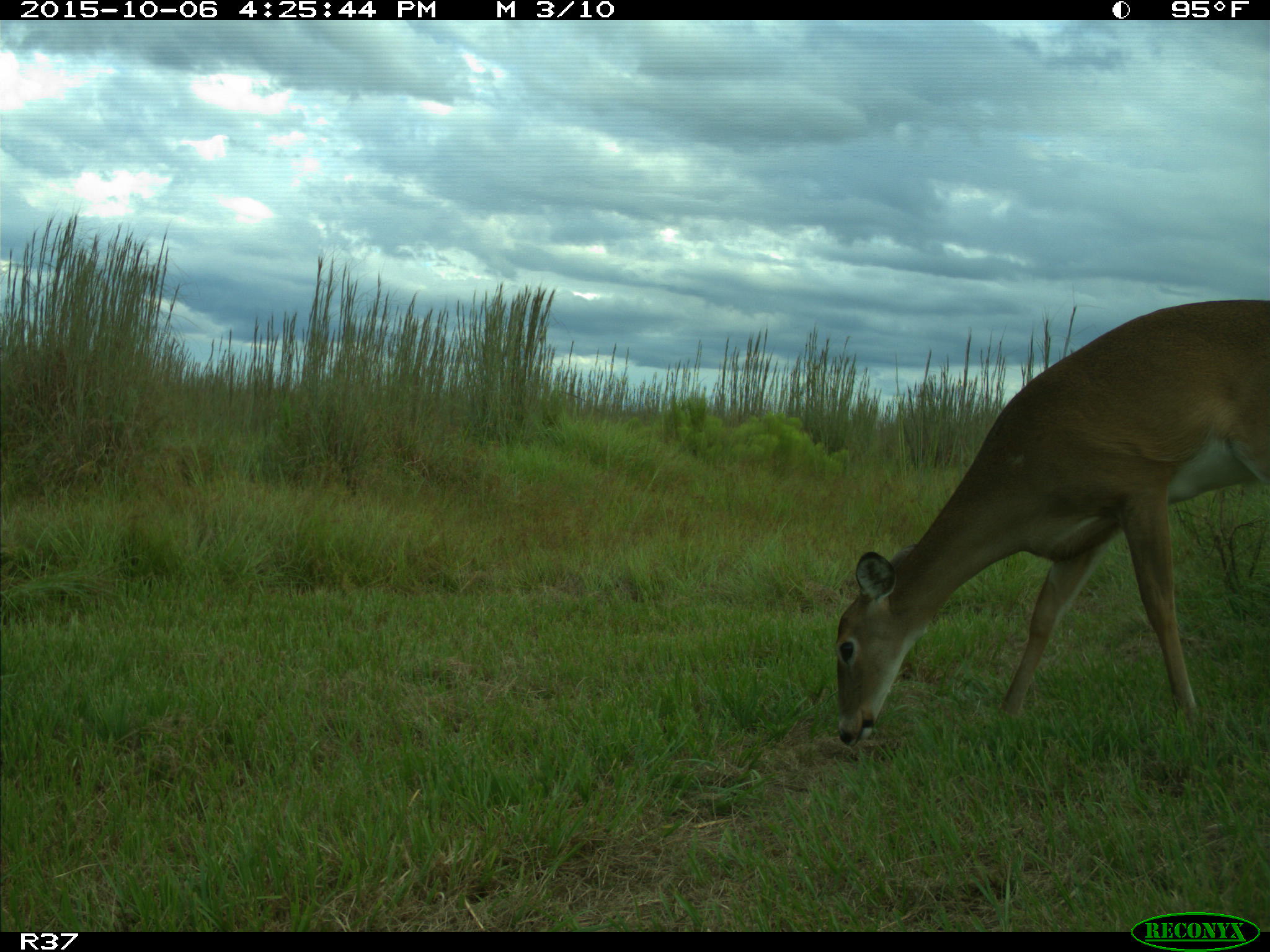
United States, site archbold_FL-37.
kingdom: Animalia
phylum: Chordata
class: Mammalia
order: Artiodactyla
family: Cervidae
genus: Odocoileus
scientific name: Odocoileus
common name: deer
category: unidentified deer